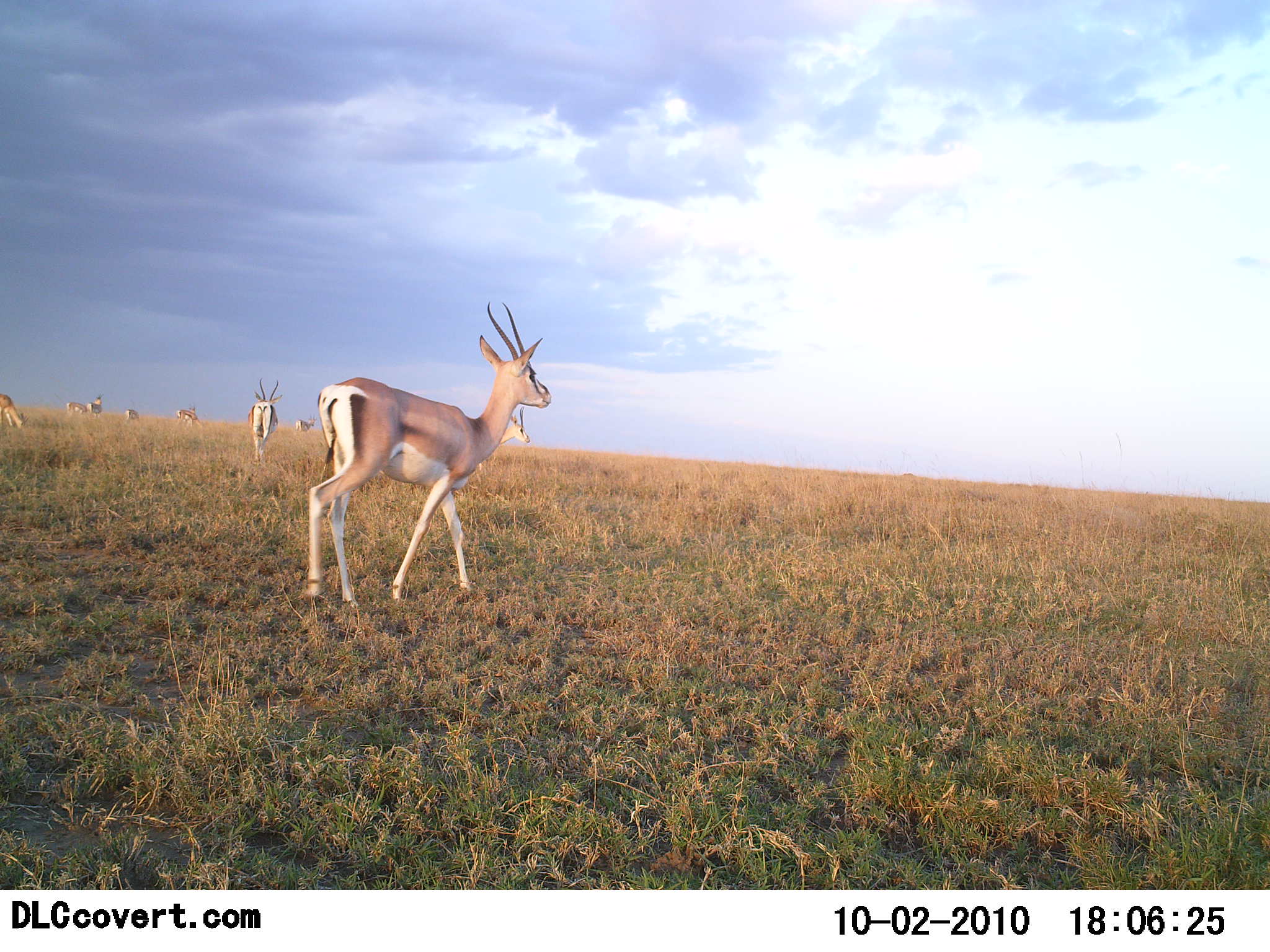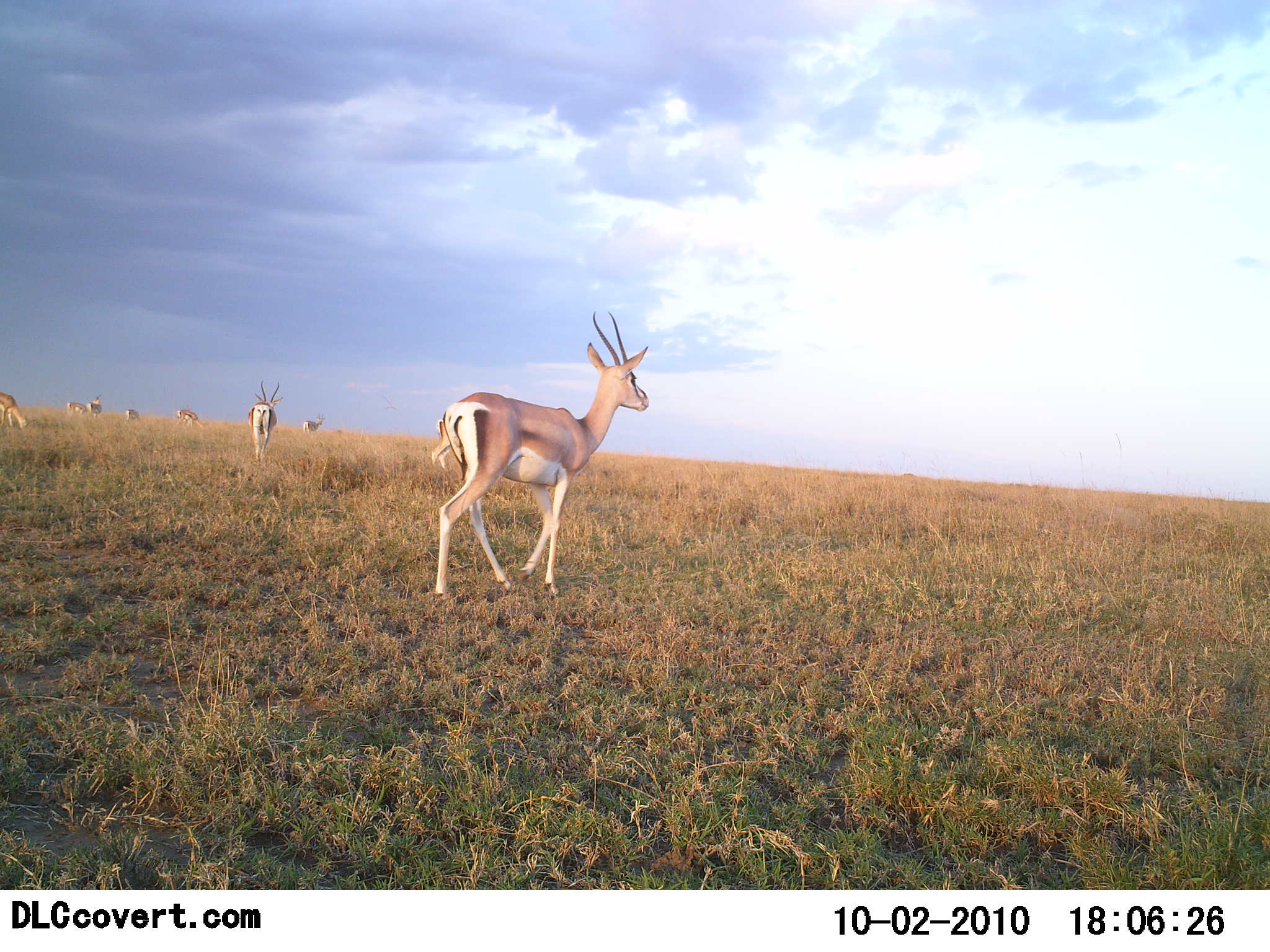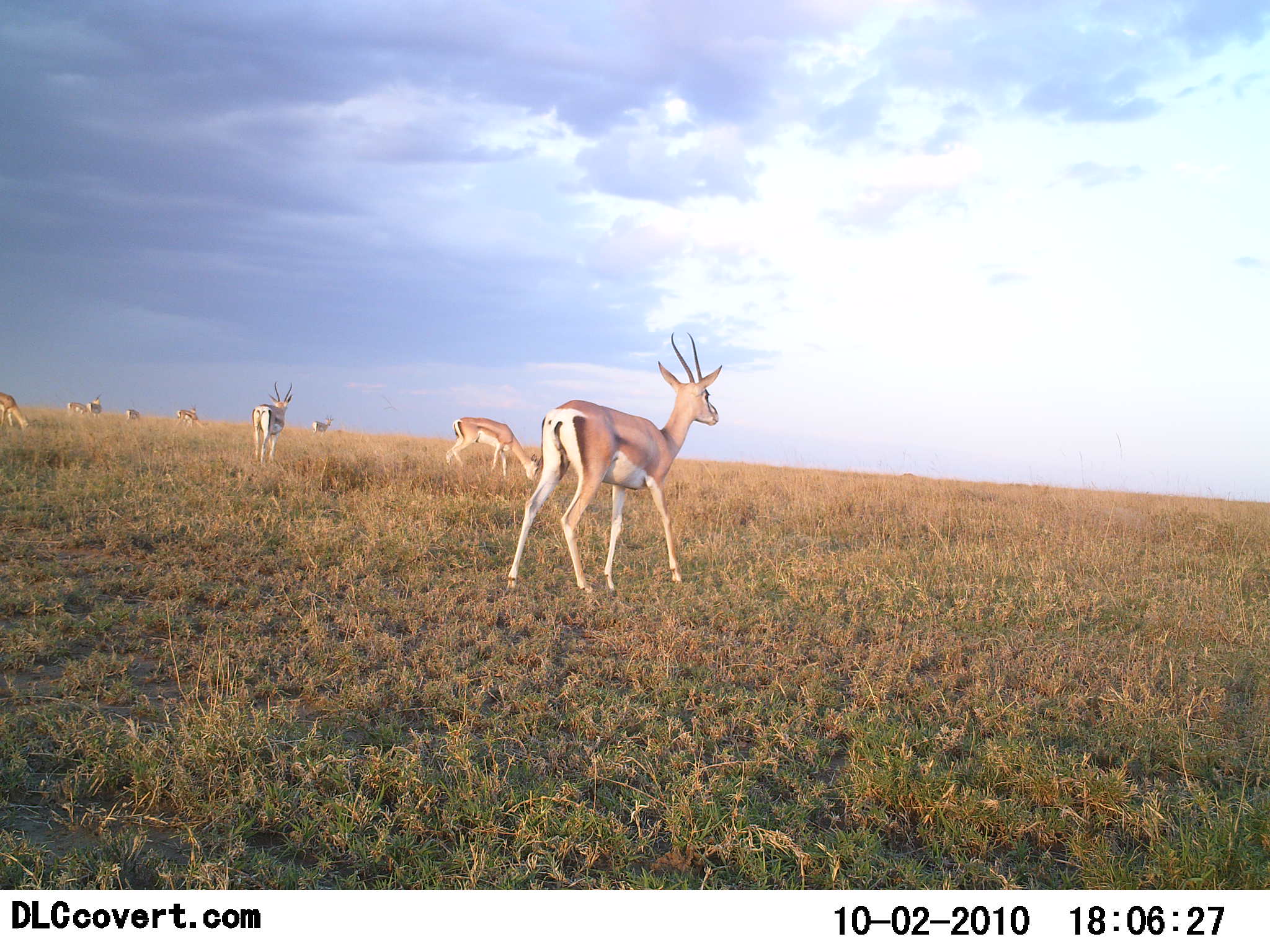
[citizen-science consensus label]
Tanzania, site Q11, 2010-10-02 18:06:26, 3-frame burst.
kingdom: Animalia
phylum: Chordata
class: Mammalia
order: Artiodactyla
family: Bovidae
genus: Nanger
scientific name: Nanger granti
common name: grant's gazelle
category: gazellegrants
Gazellegrants (grant's gazelle) (Nanger granti), count 8. Behavior (volunteer vote fractions): standing 40%, resting 0%, moving 100%, interacting 0%. Young present (vote fraction): 0%. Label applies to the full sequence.